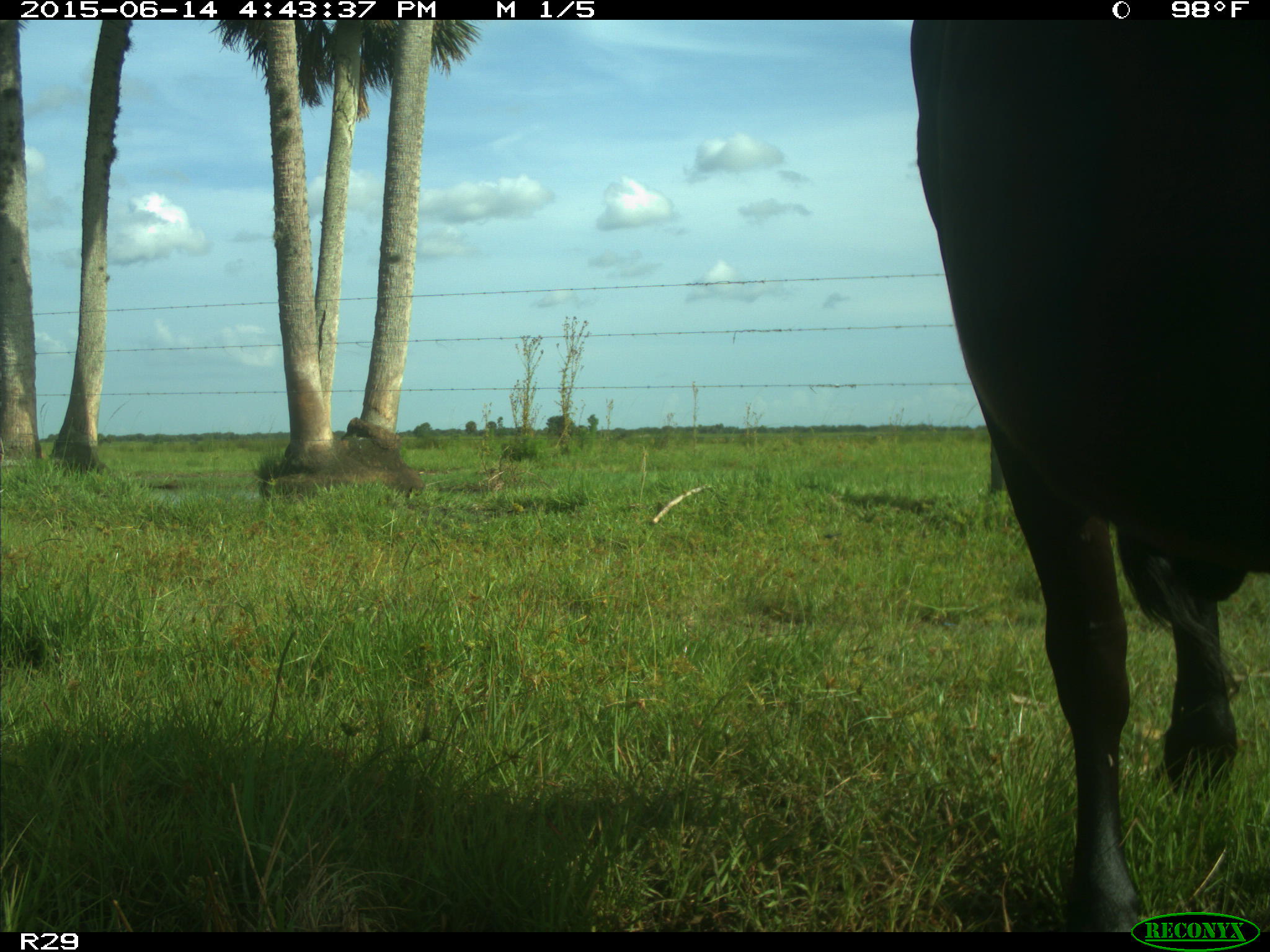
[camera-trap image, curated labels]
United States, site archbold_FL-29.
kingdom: Animalia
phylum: Chordata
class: Mammalia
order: Artiodactyla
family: Bovidae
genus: Bos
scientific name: Bos taurus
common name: domestic cow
Bos taurus (domestic cow).